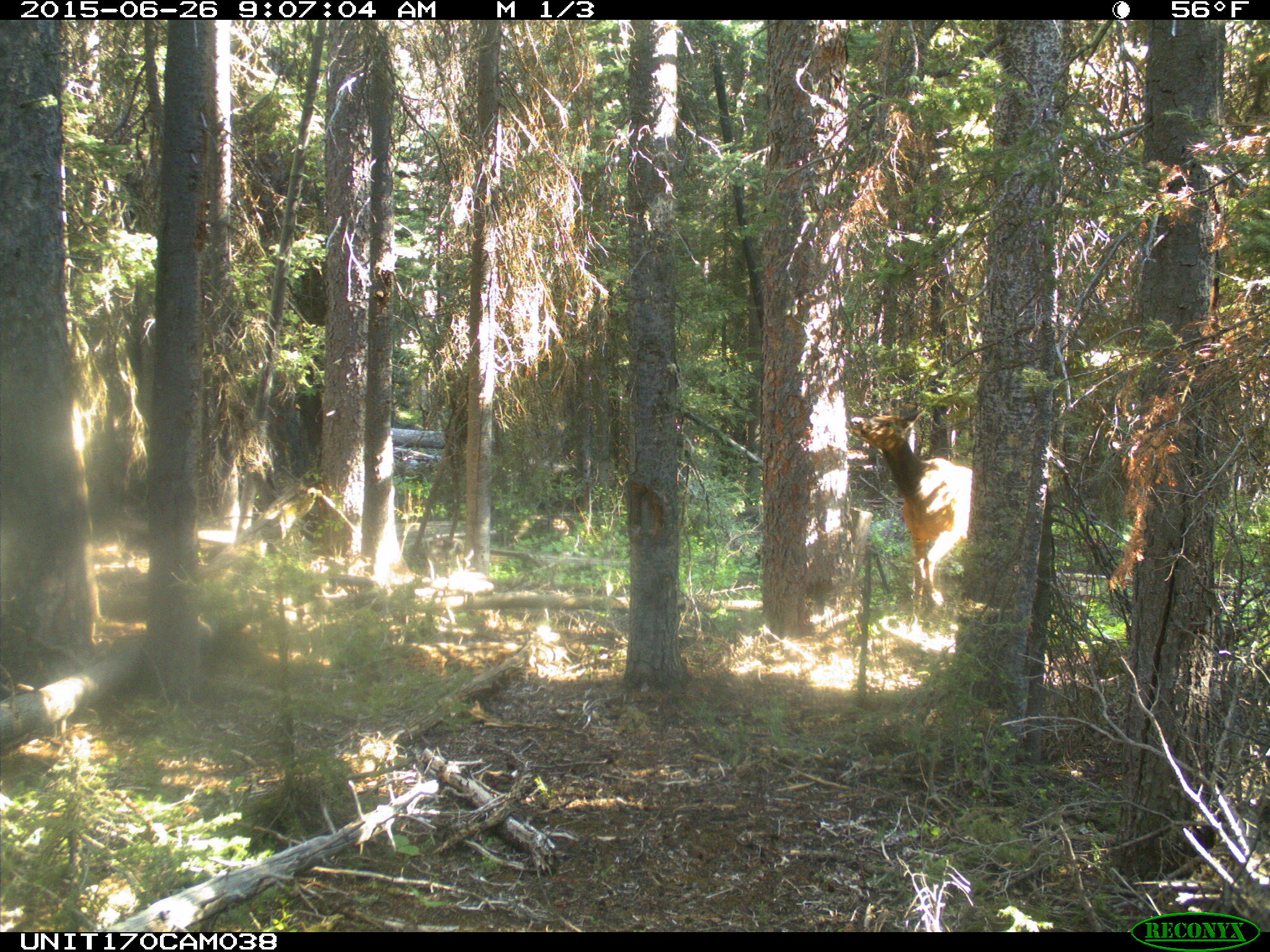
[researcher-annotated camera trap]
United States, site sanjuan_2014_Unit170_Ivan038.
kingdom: Animalia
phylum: Chordata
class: Mammalia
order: Artiodactyla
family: Cervidae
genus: Cervus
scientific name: Cervus elaphus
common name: red deer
Cervus elaphus (red deer).